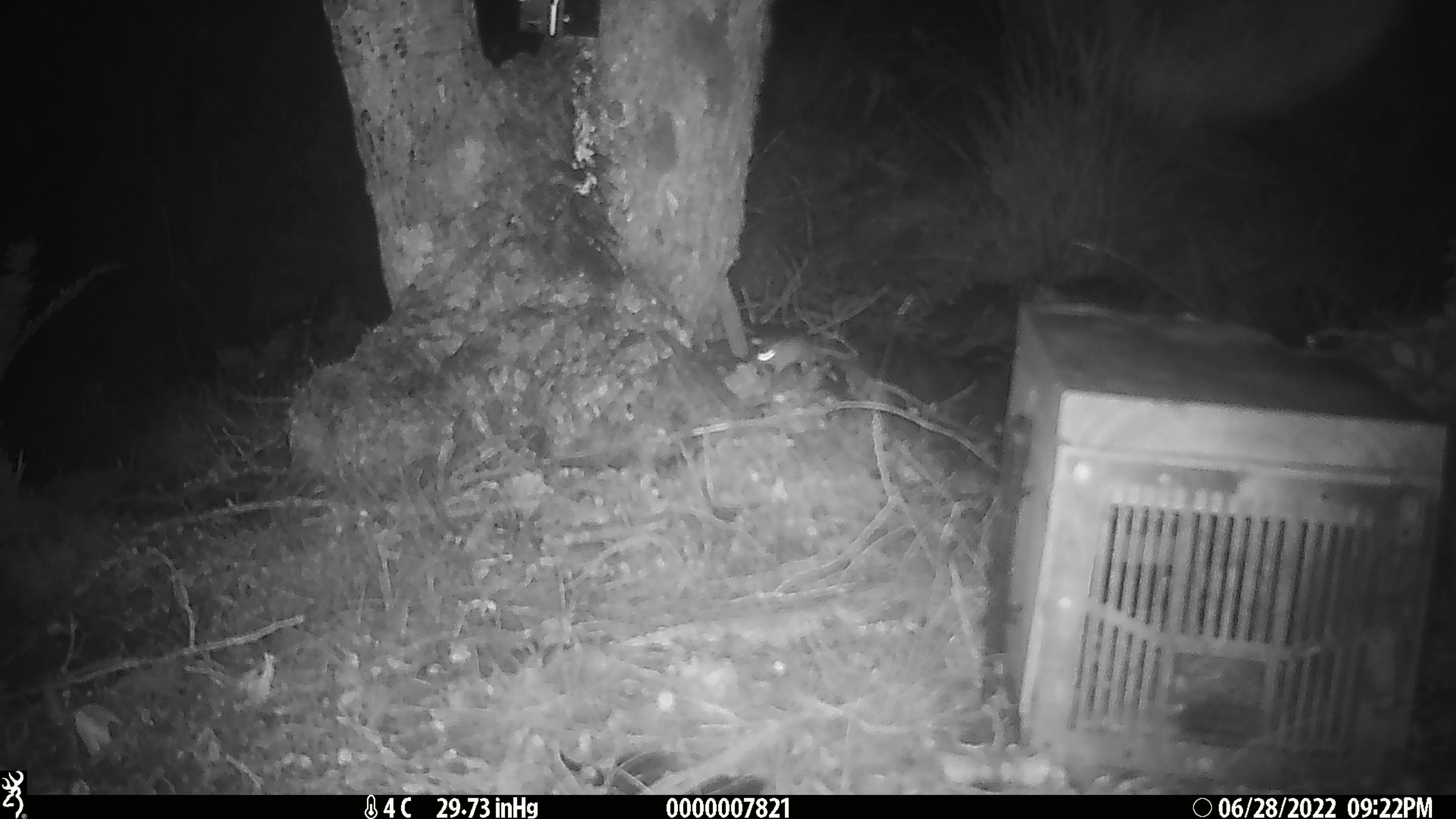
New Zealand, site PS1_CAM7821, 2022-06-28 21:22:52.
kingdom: Animalia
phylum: Chordata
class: Mammalia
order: Rodentia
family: Muridae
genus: Mus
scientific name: Mus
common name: mouse